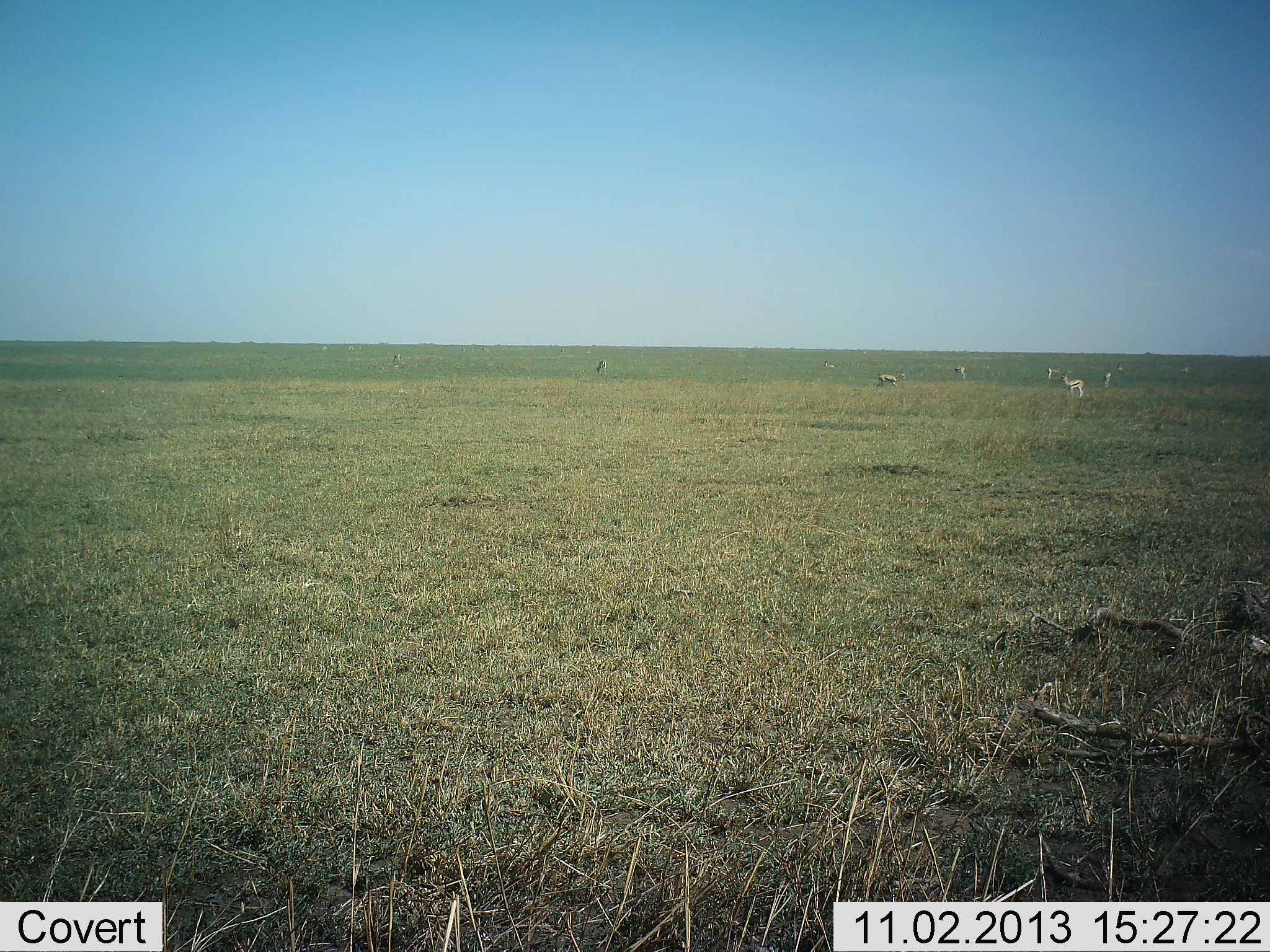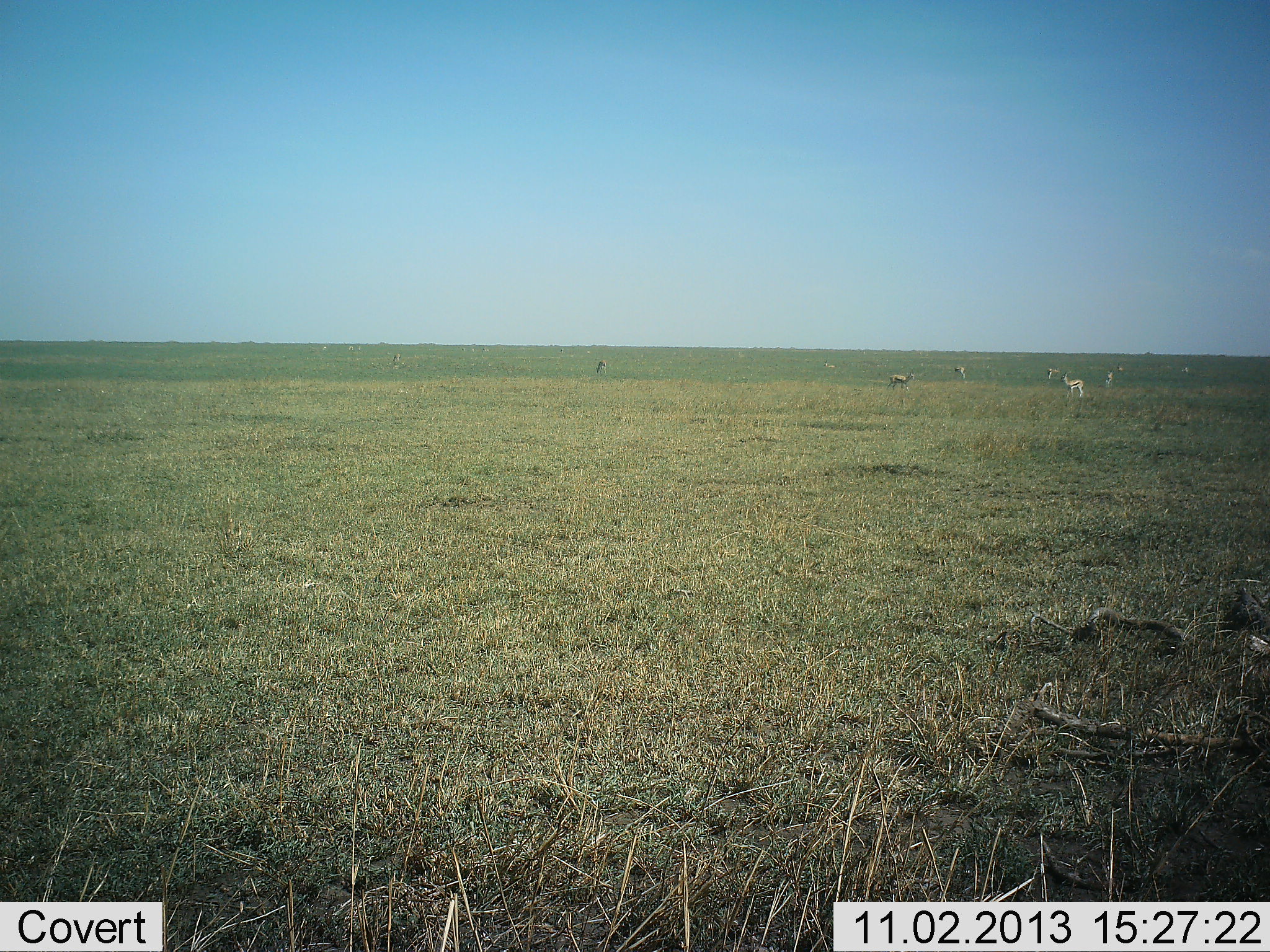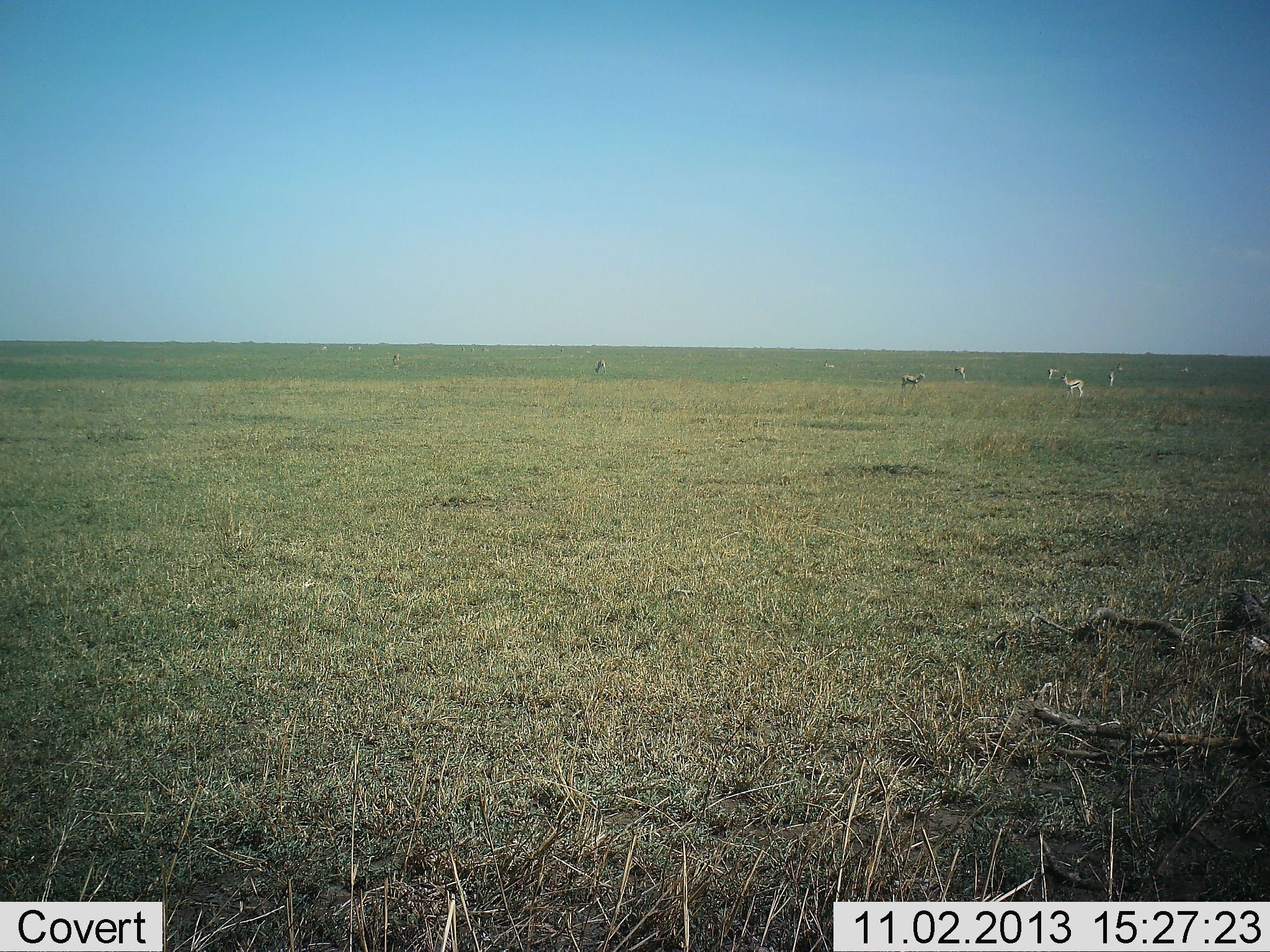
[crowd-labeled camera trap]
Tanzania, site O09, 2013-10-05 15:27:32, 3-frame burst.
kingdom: Animalia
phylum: Chordata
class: Mammalia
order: Artiodactyla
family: Bovidae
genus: Eudorcas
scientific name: Eudorcas thomsonii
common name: thomson's gazelle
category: gazellethomsons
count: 10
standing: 90%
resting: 10%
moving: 70%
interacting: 10%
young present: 0%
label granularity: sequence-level